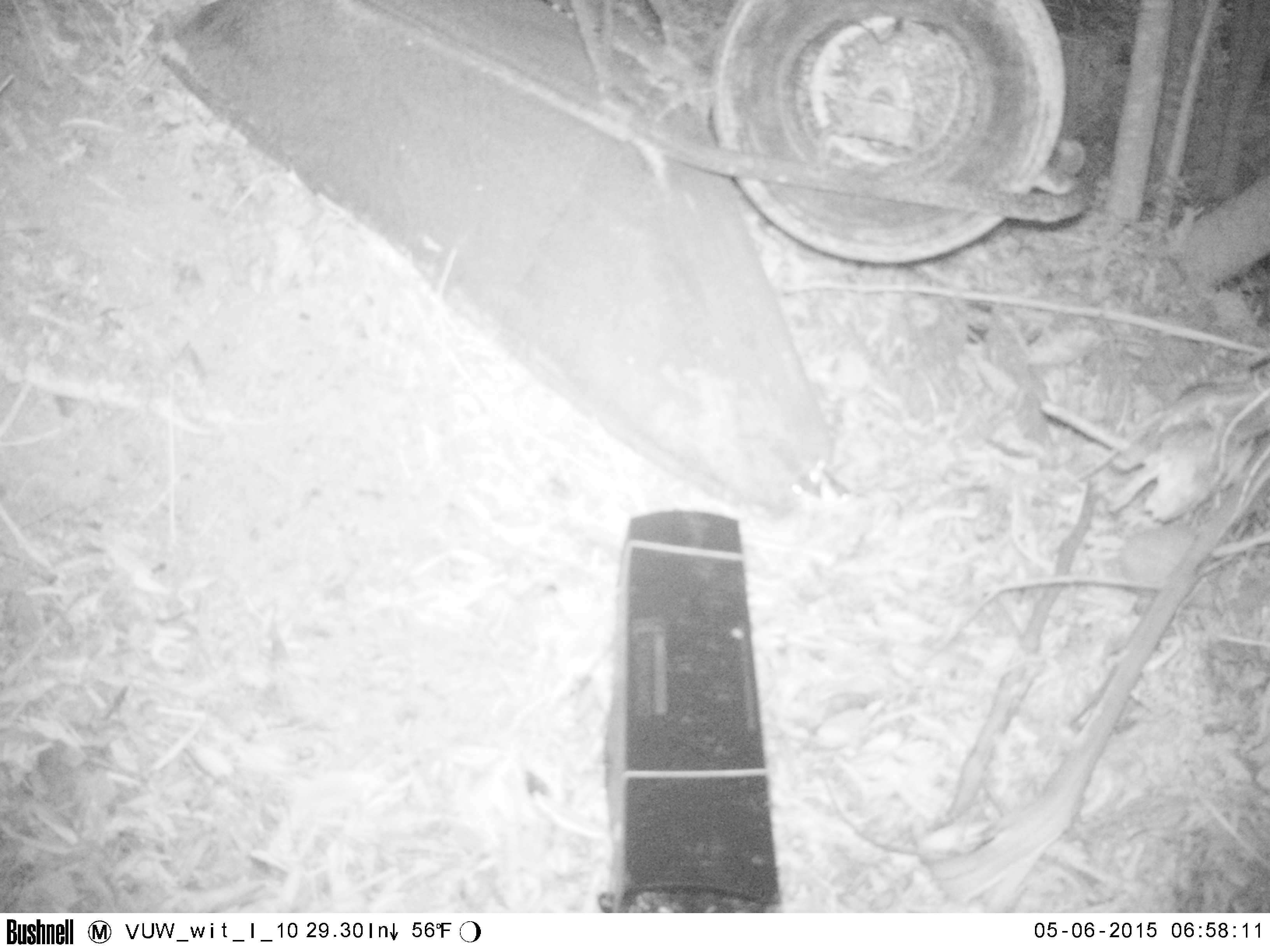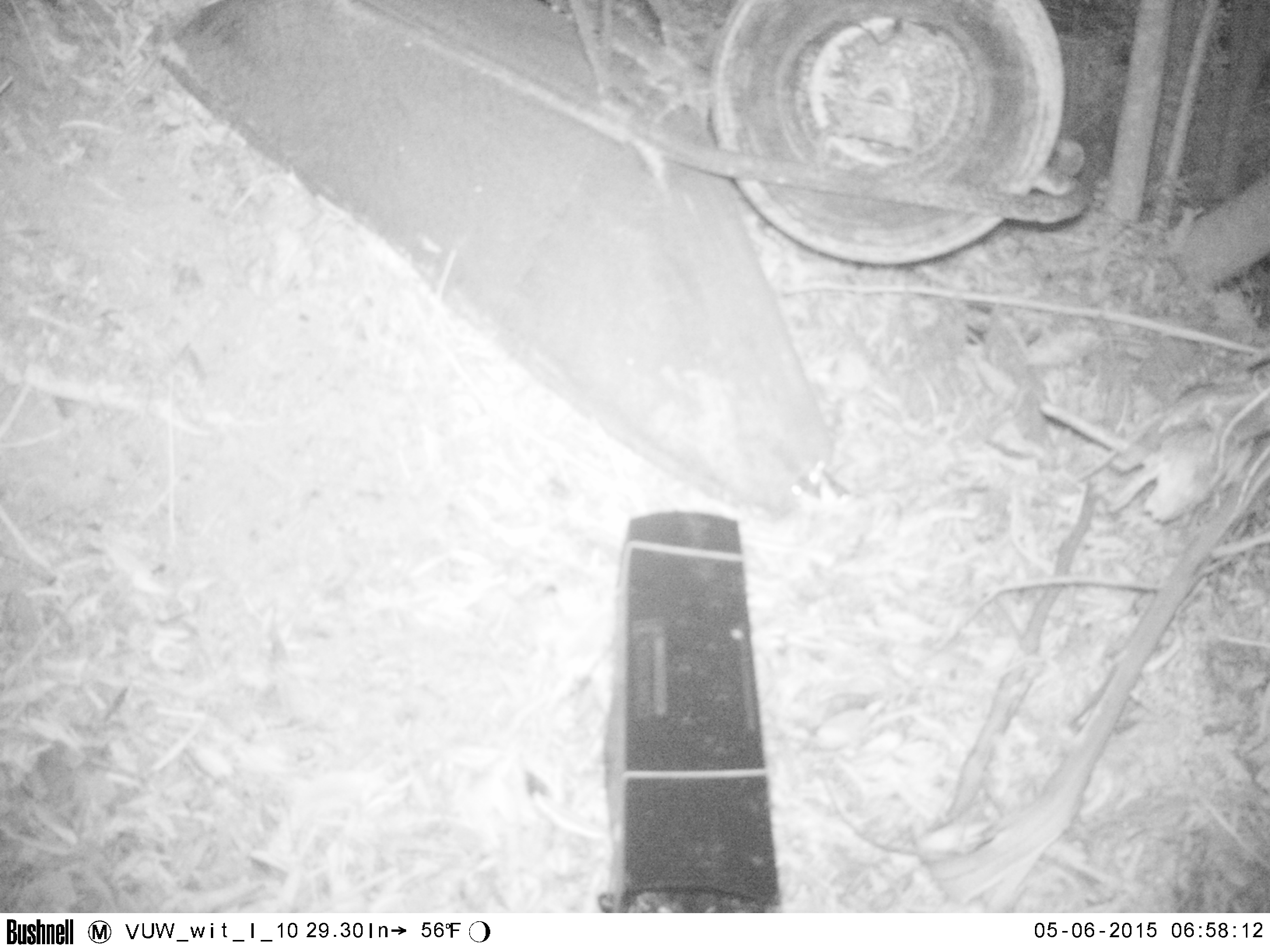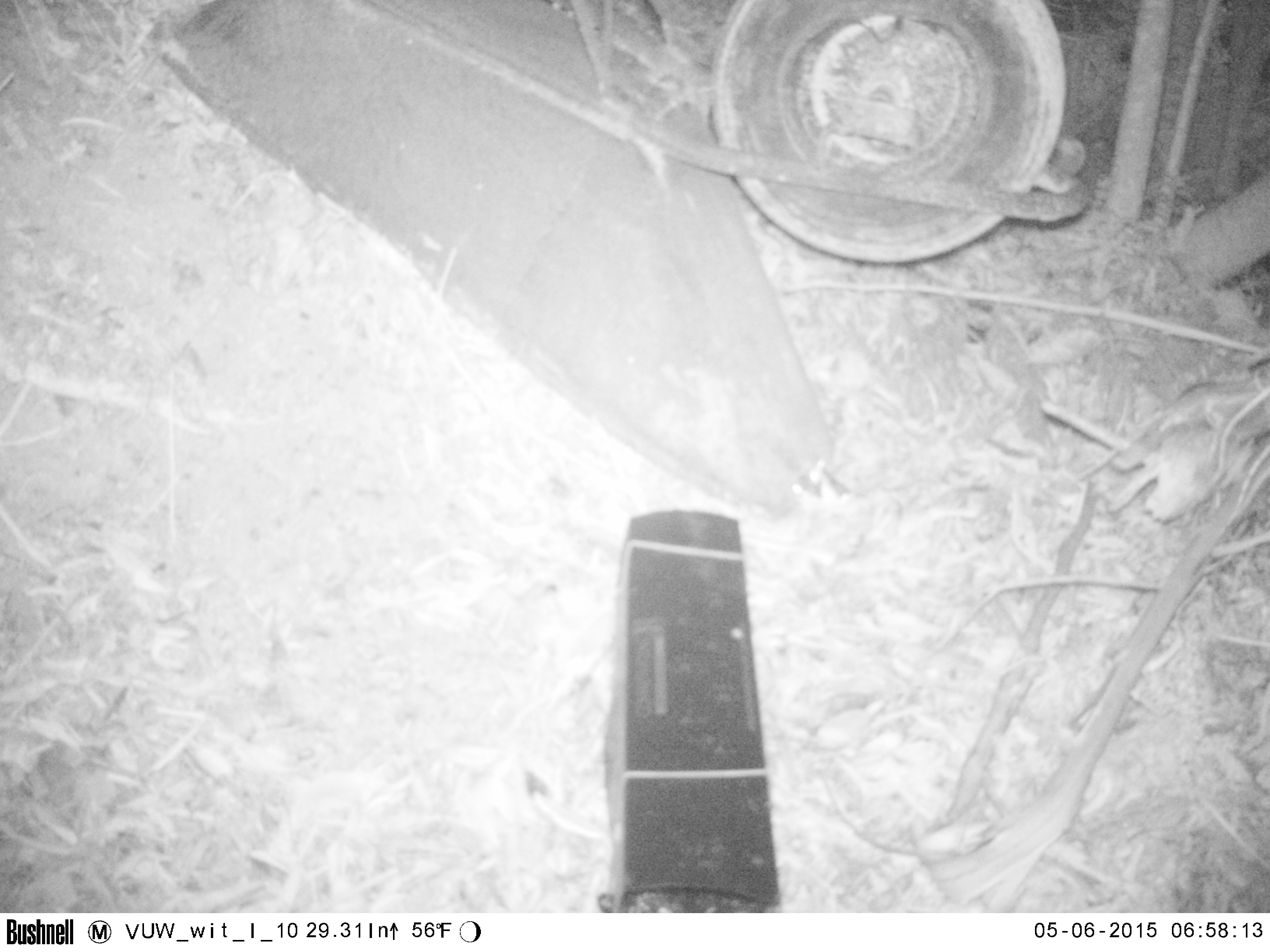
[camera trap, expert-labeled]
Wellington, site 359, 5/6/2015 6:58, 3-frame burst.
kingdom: Animalia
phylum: Chordata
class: Mammalia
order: Eulipotyphla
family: Erinaceidae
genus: Erinaceus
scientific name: Erinaceus europaeus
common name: hedgehog